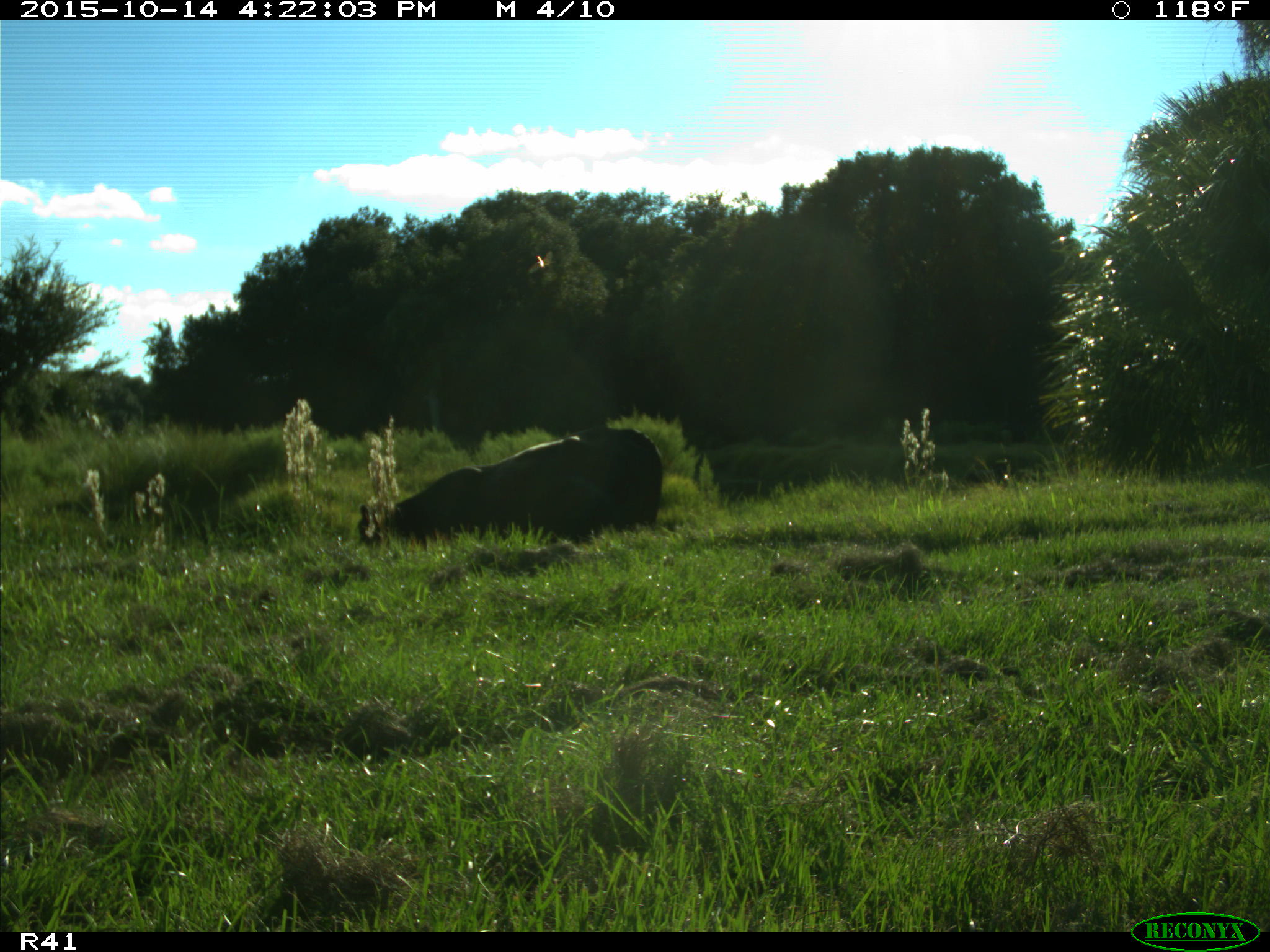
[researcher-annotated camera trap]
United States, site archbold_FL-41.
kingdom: Animalia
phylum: Chordata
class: Mammalia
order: Artiodactyla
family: Bovidae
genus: Bos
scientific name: Bos taurus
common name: domestic cow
Bos taurus (domestic cow).